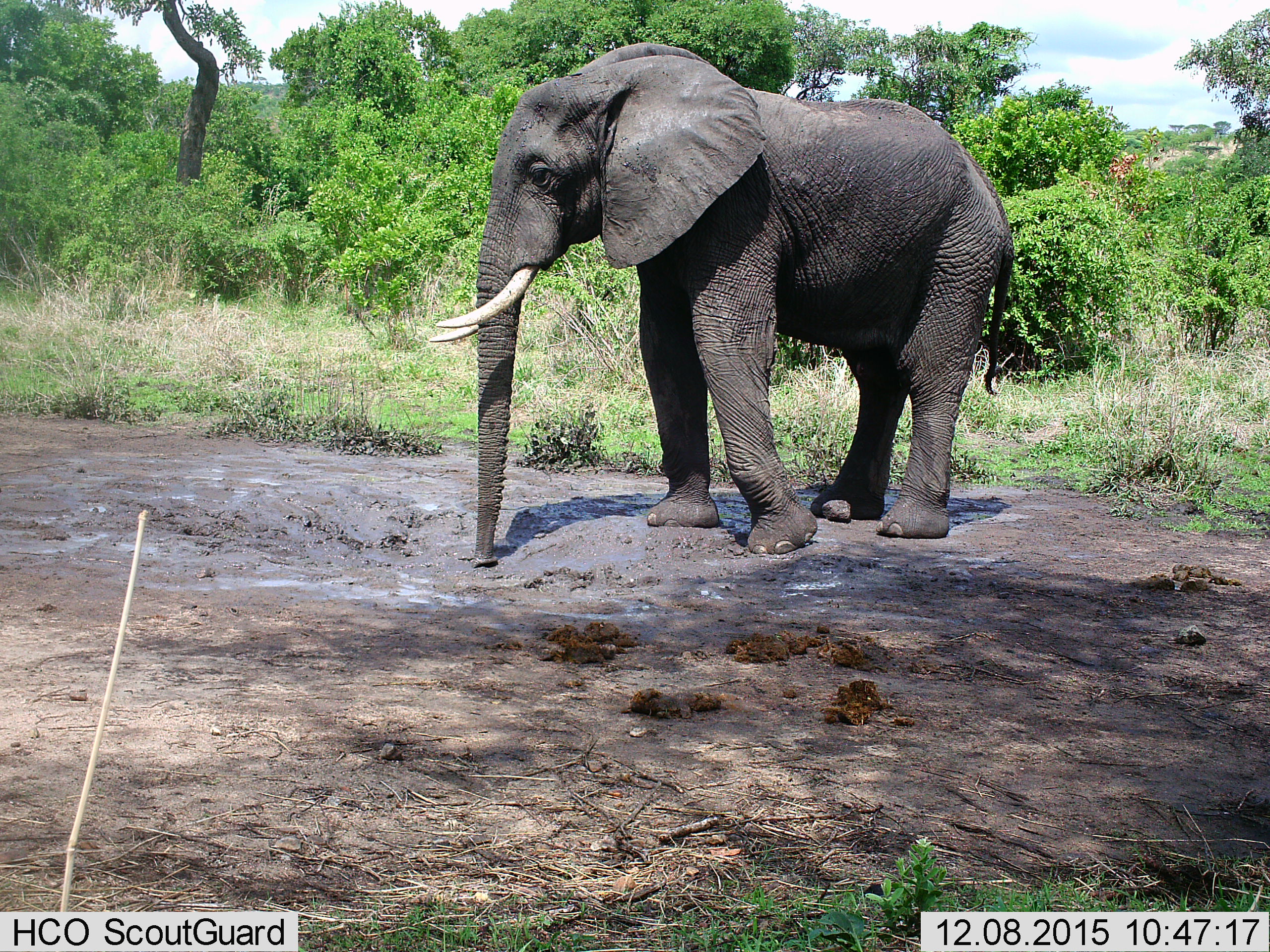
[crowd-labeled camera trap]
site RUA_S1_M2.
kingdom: Animalia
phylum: Chordata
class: Mammalia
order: Proboscidea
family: Elephantidae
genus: Loxodonta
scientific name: Loxodonta africana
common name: african bush elephant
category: elephant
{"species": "elephant (african bush elephant) (Loxodonta africana)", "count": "1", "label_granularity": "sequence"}